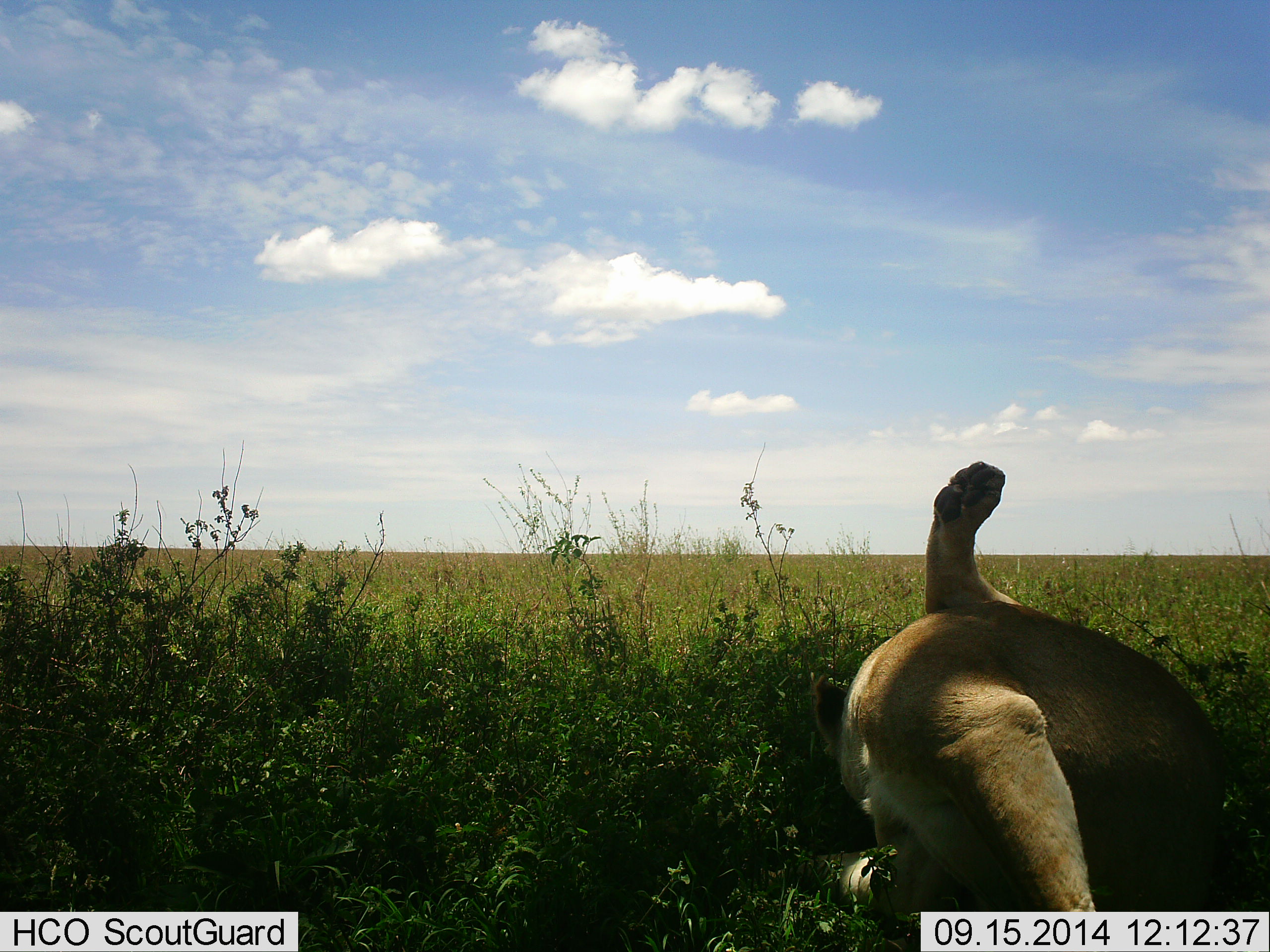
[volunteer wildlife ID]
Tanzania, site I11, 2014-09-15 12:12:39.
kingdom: Animalia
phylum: Chordata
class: Mammalia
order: Carnivora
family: Felidae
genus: Panthera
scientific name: Panthera leo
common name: lion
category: lionfemale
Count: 1.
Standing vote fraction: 10%.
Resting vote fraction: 70%.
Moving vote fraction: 20%.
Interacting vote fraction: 10%.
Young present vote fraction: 0%.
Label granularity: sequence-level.